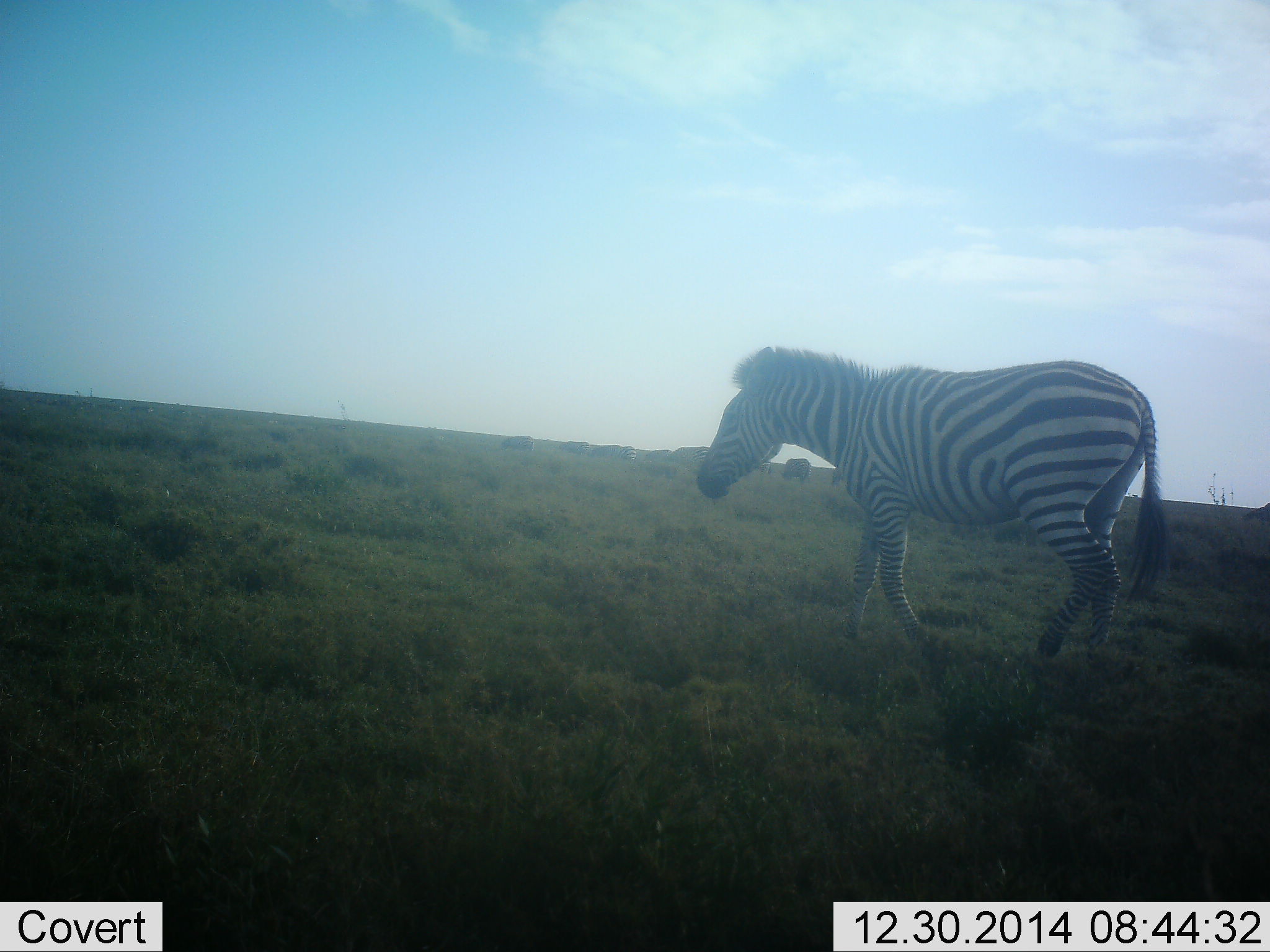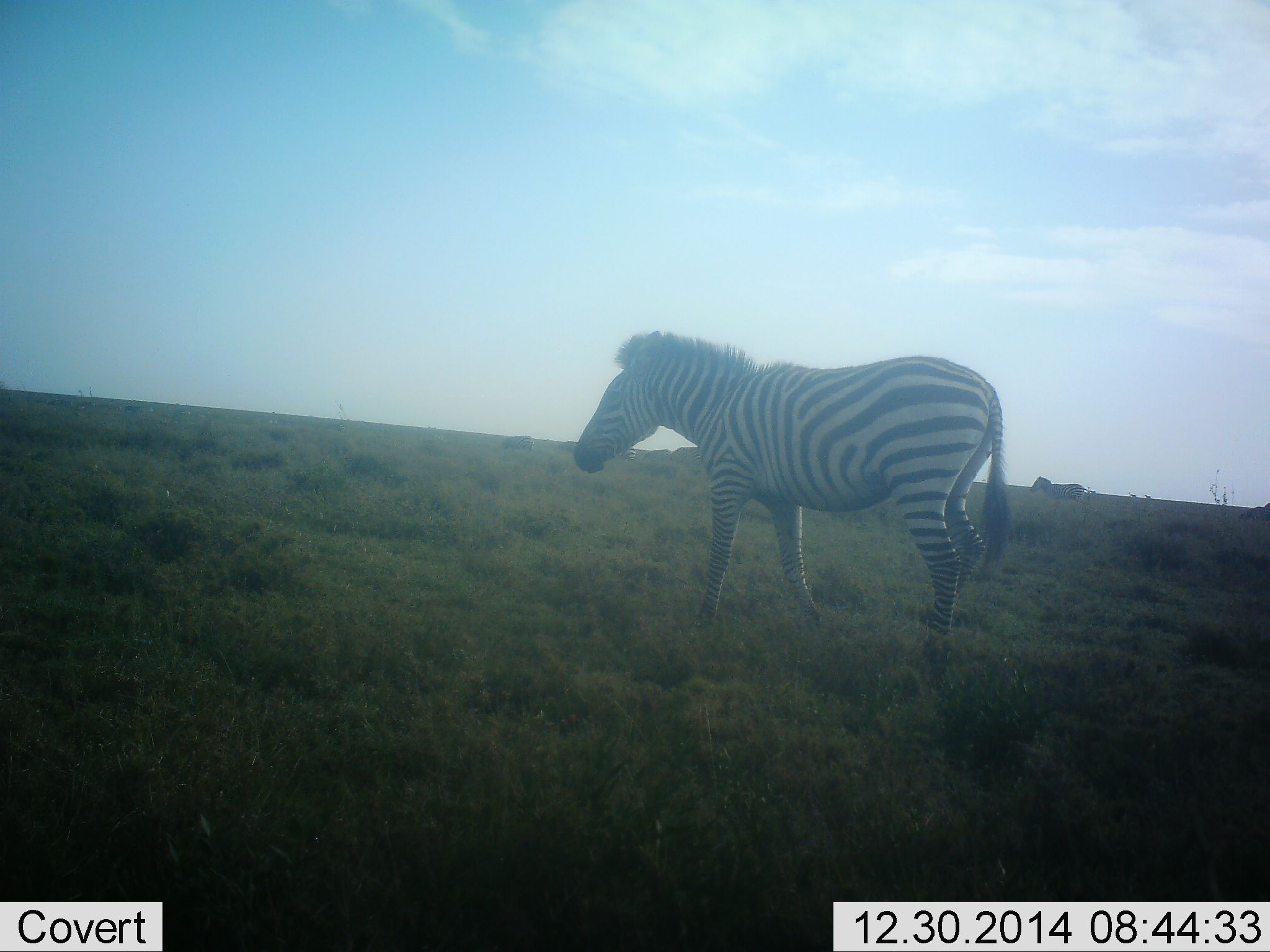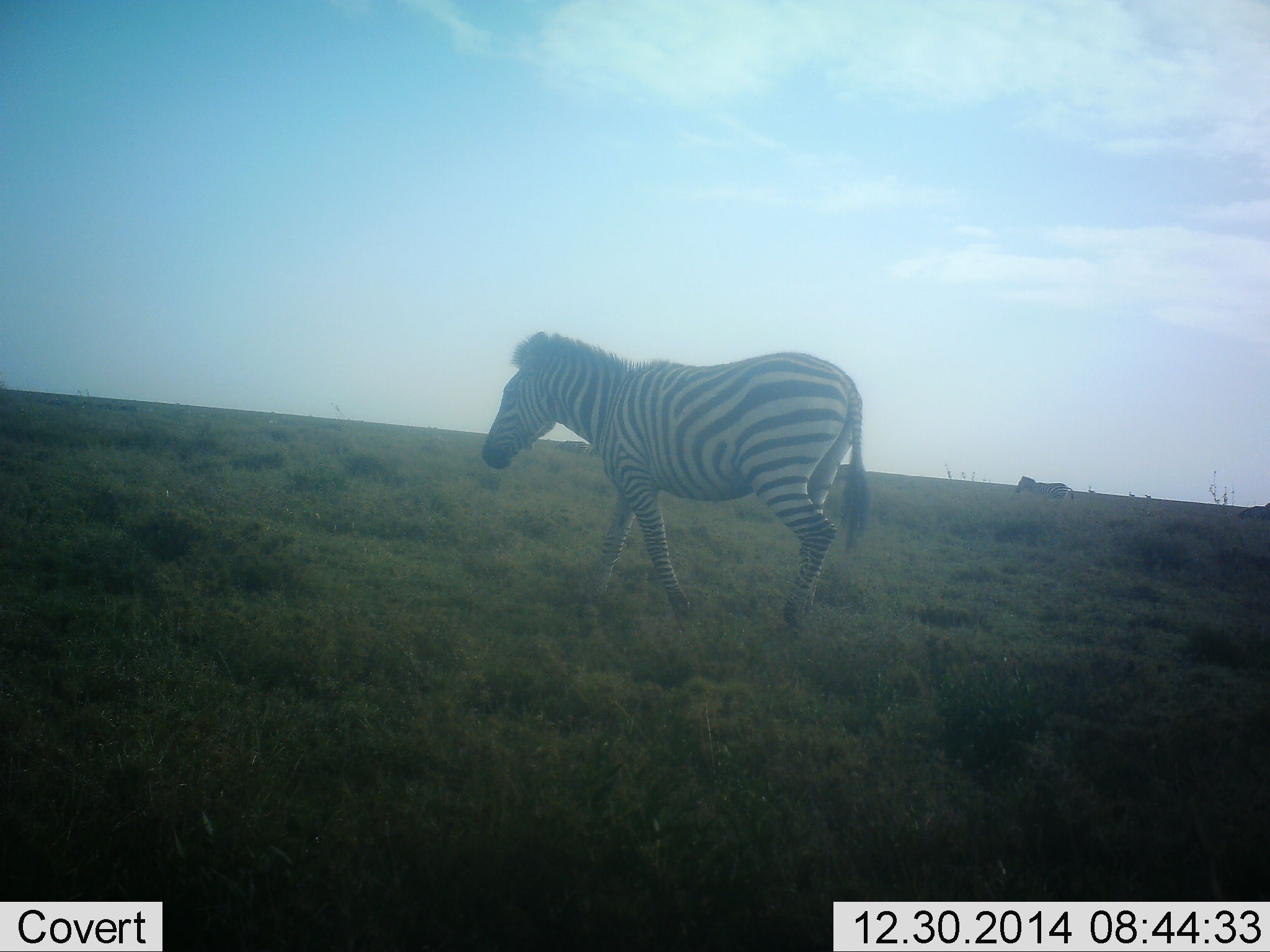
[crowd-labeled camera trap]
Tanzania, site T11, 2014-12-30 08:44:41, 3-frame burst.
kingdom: Animalia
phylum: Chordata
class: Mammalia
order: Perissodactyla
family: Equidae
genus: Equus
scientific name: Equus quagga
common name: plains zebra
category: zebra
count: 2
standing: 20%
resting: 0%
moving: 90%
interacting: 0%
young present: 0%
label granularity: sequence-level